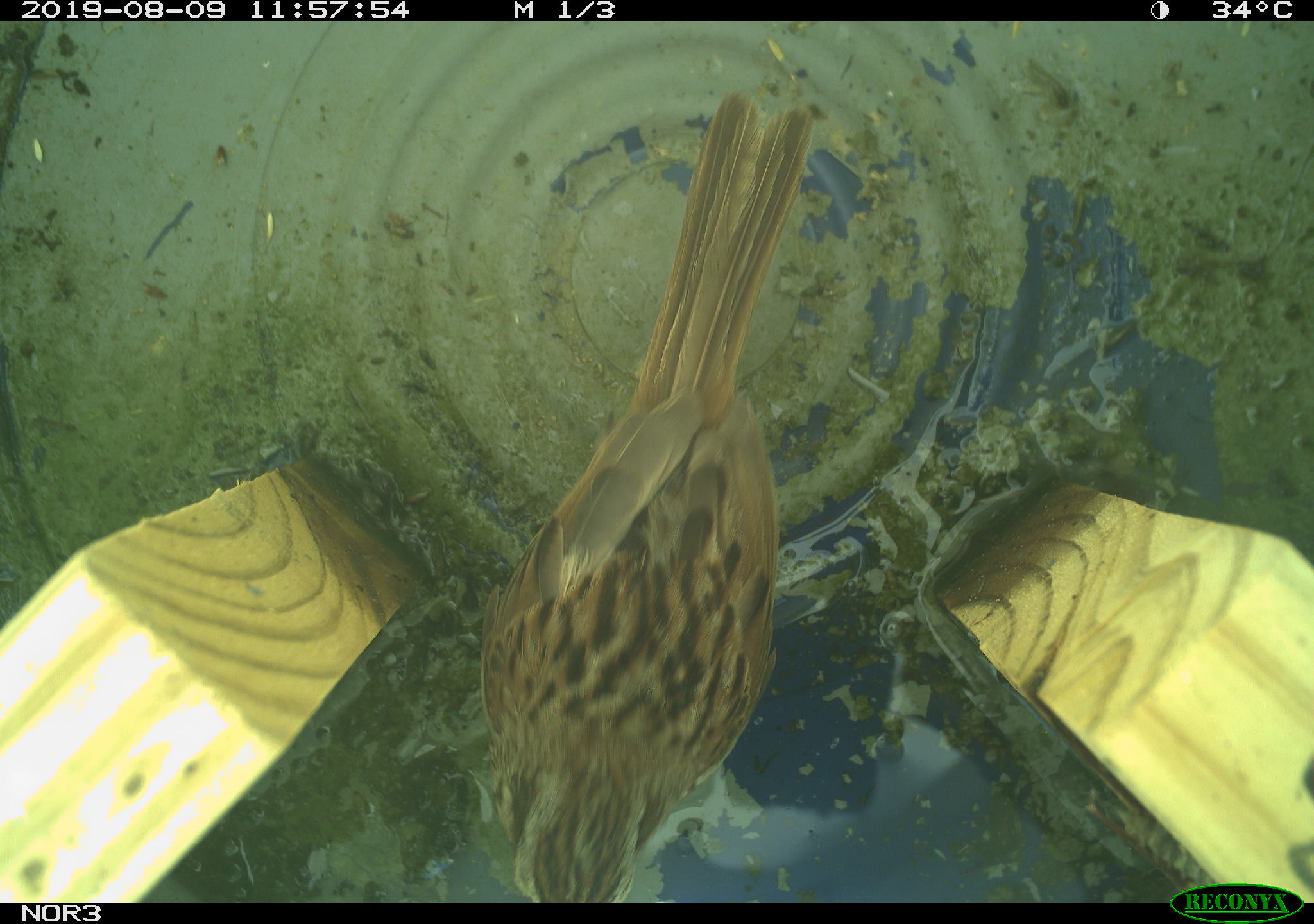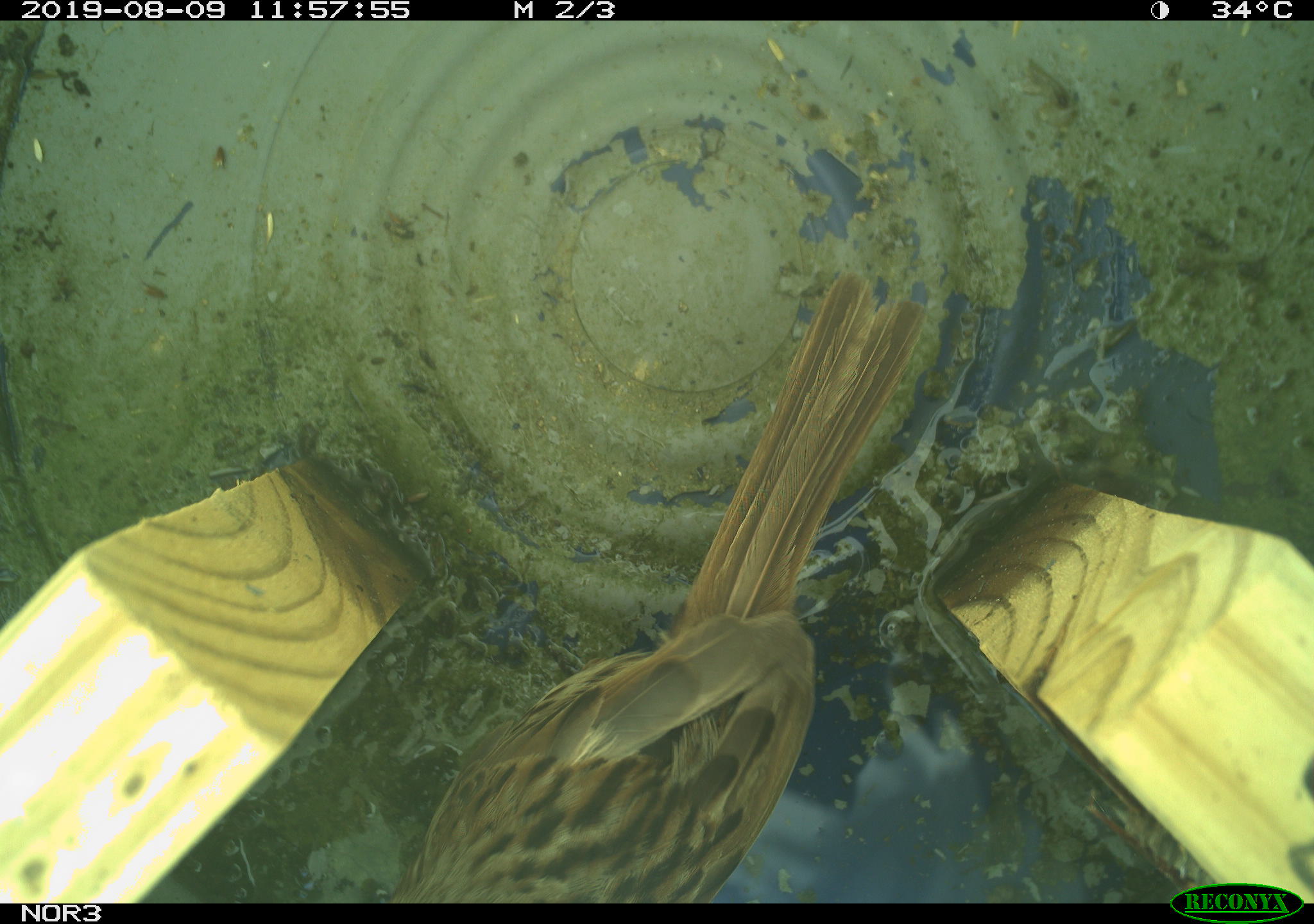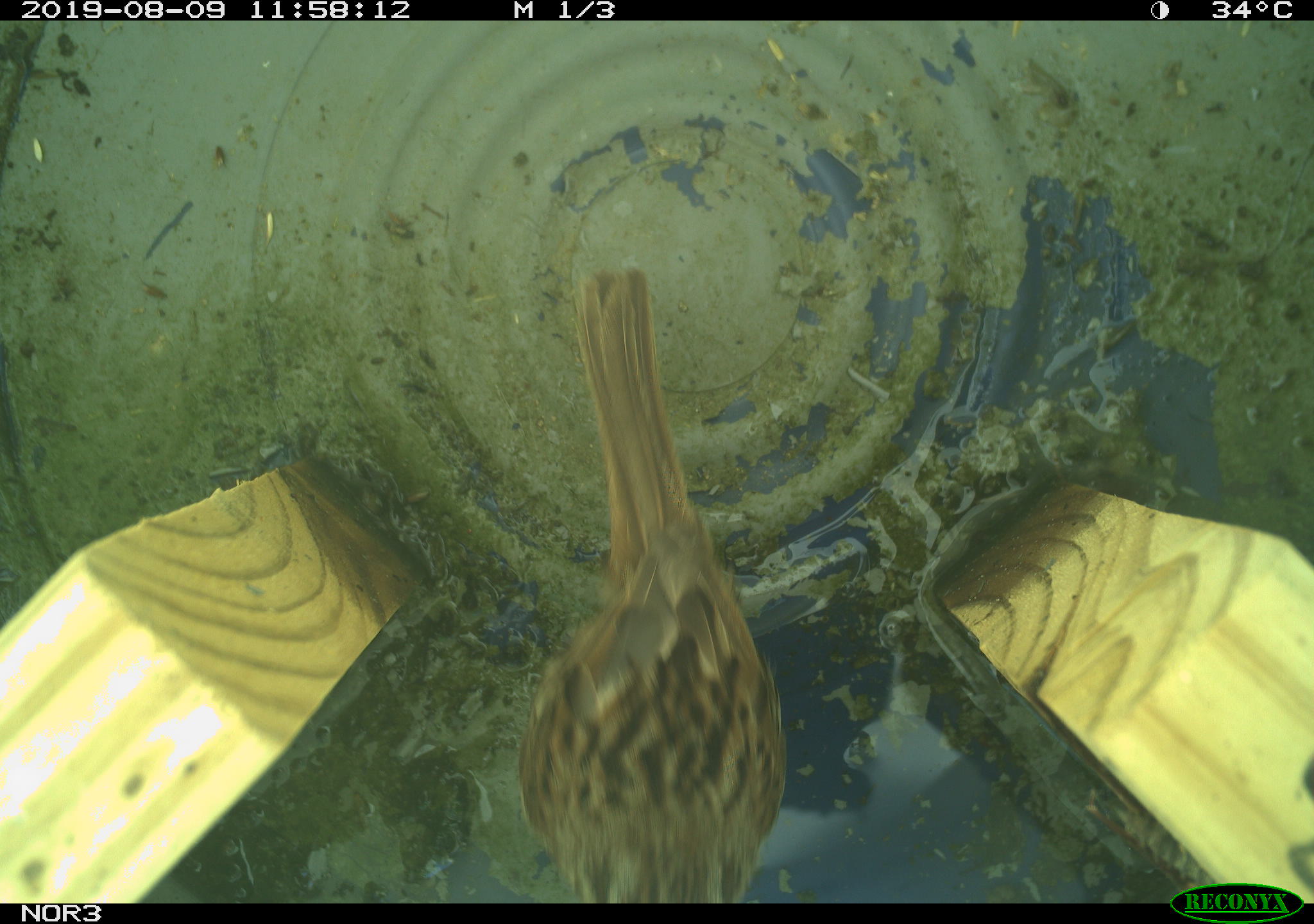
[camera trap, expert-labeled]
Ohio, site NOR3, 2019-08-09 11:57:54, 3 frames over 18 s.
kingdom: Animalia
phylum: Chordata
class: Aves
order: Passeriformes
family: Passerellidae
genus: Melospiza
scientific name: Melospiza melodia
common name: song sparrow